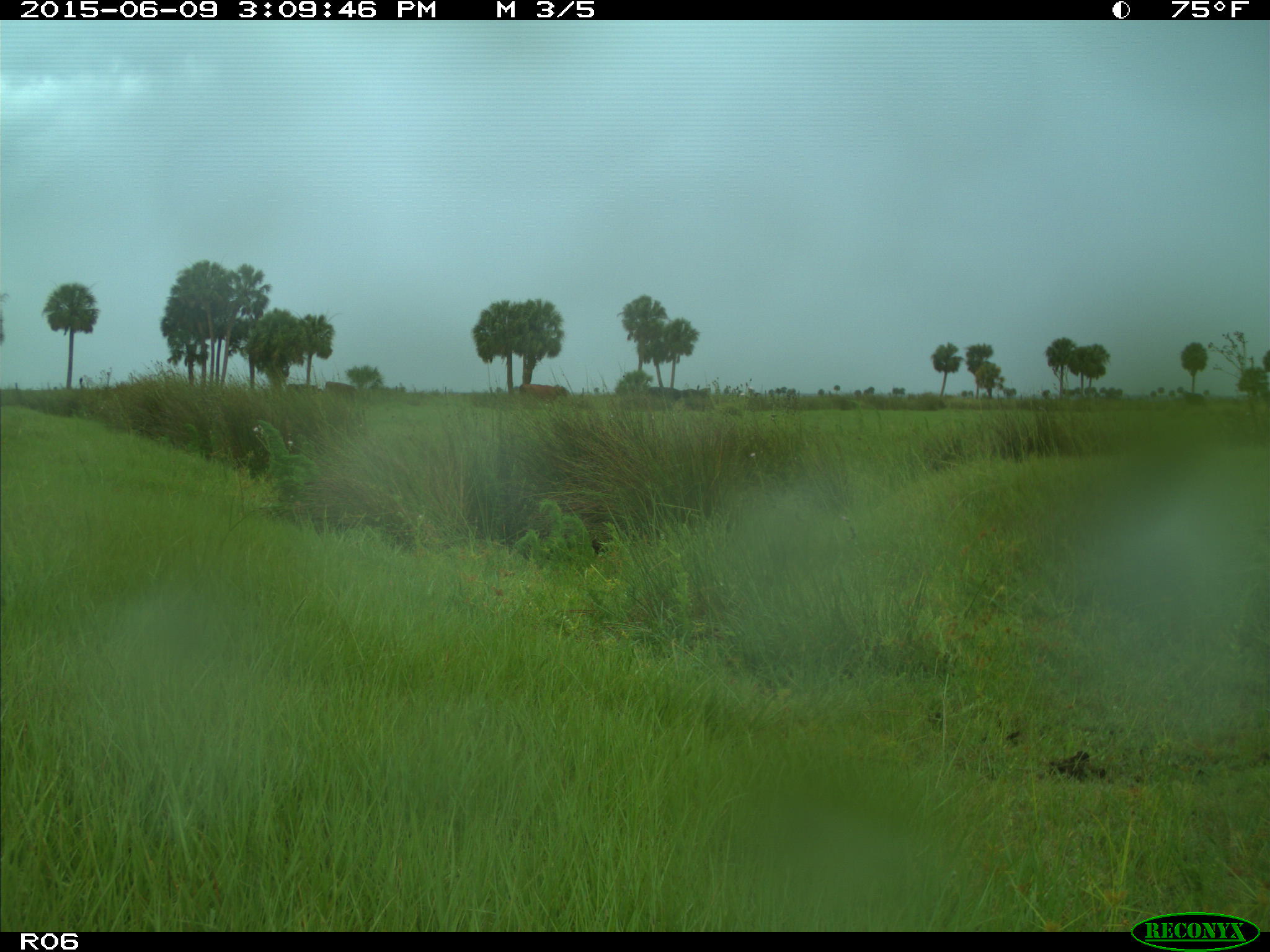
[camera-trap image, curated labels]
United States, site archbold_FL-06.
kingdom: Animalia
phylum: Chordata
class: Mammalia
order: Artiodactyla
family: Bovidae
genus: Bos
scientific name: Bos taurus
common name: domestic cow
Bos taurus (domestic cow).